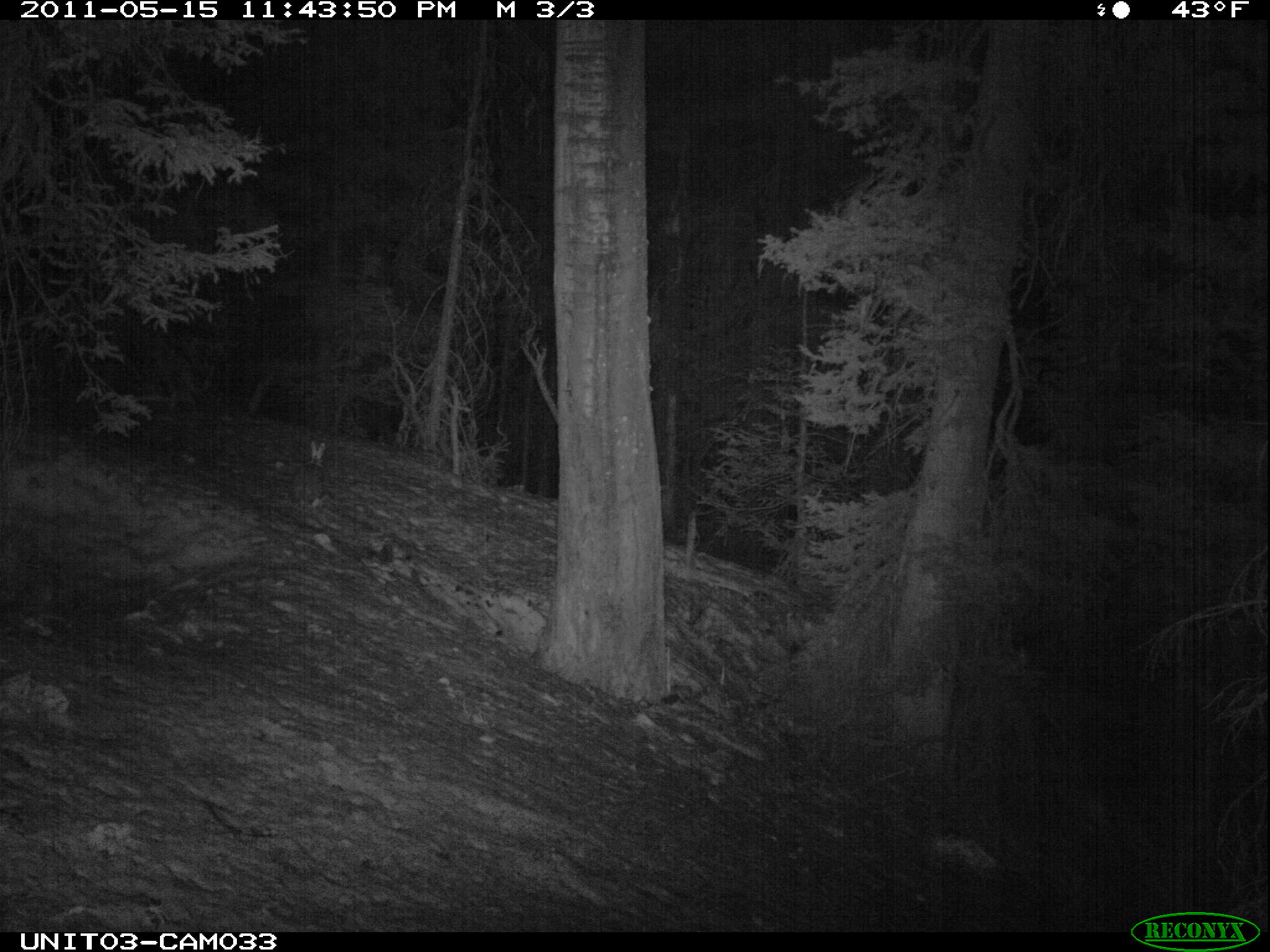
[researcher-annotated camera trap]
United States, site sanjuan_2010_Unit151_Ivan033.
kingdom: Animalia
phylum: Chordata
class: Mammalia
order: Lagomorpha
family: Leporidae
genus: Lepus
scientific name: Lepus americanus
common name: snowshoe hare